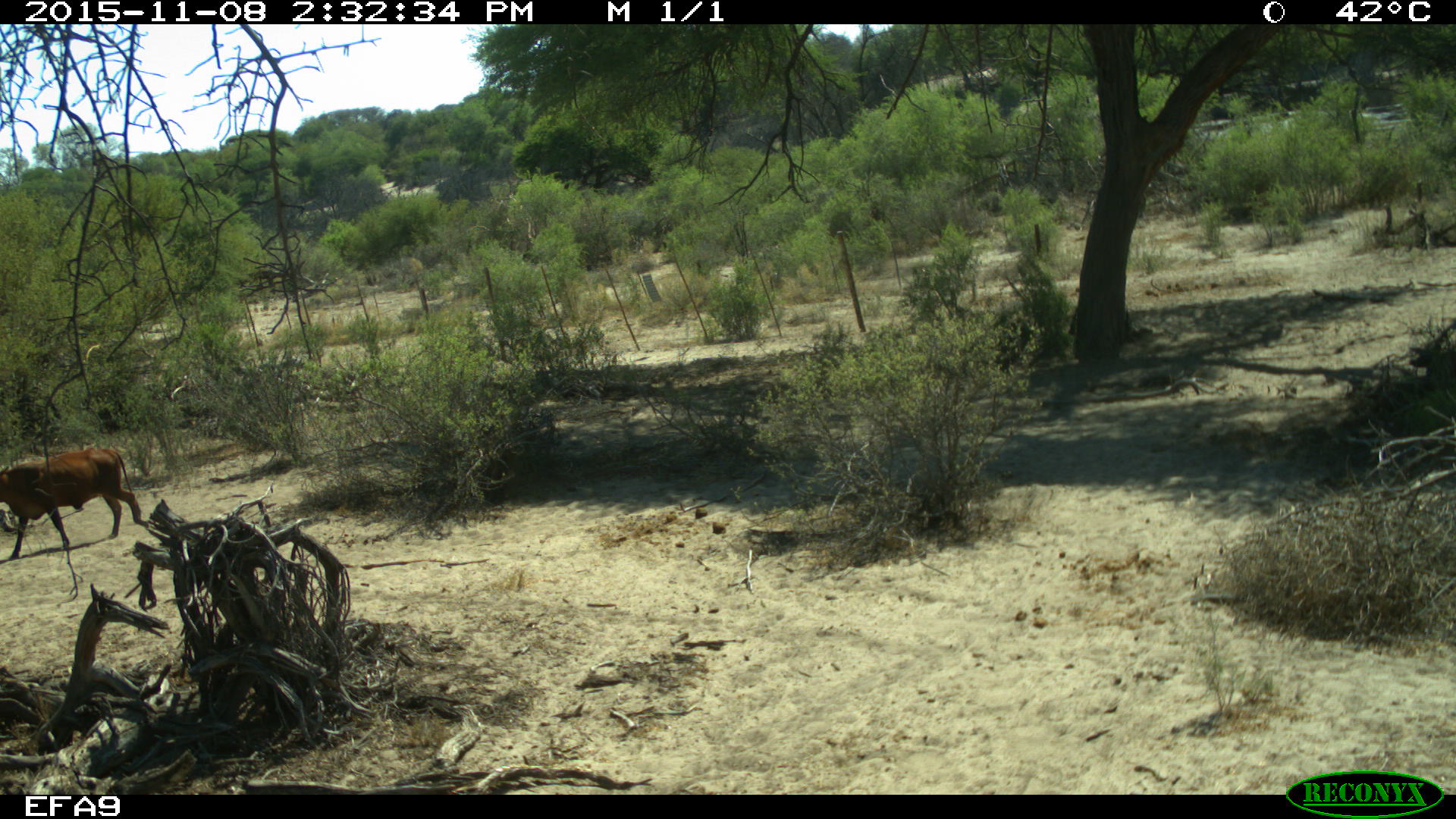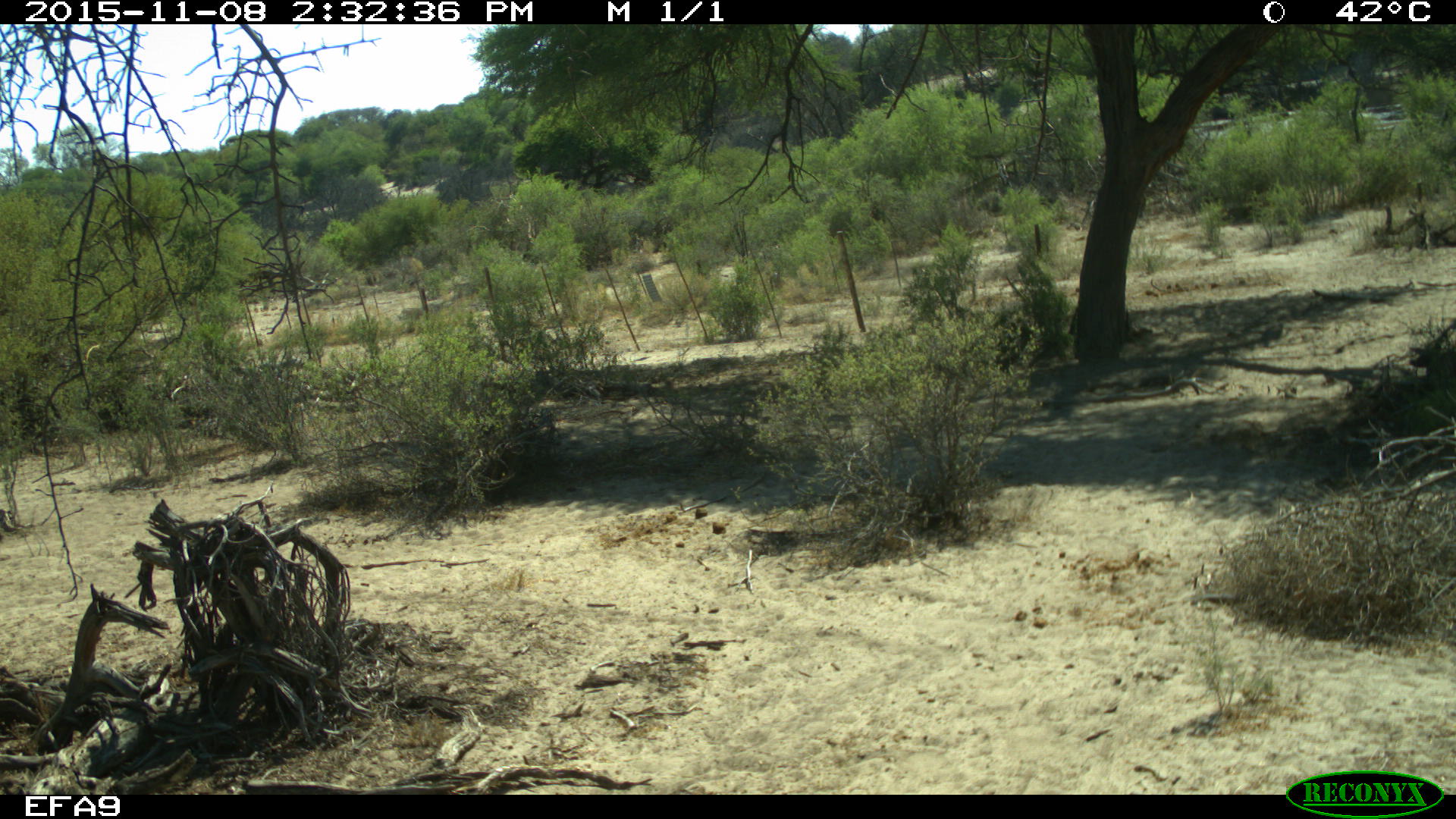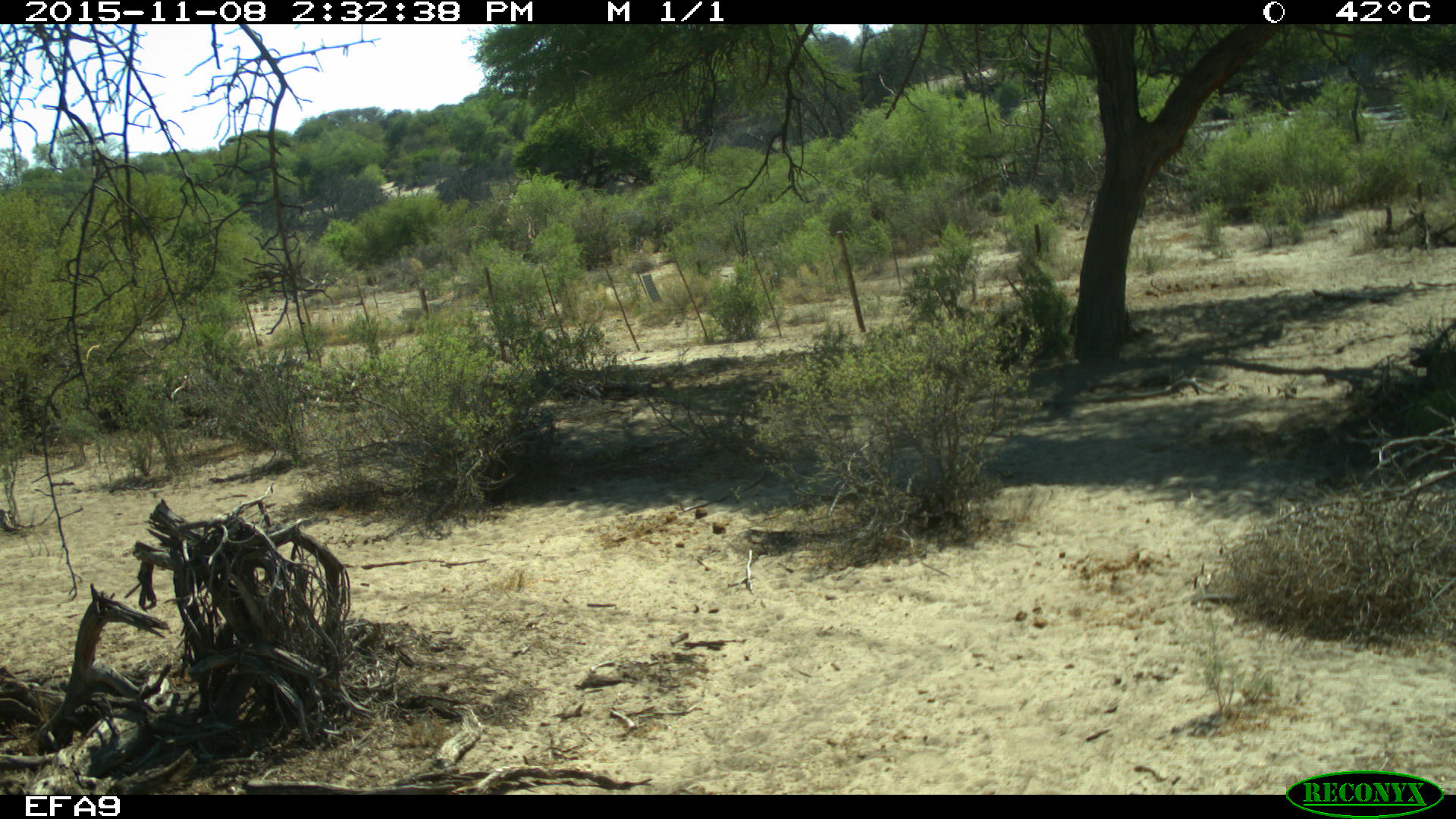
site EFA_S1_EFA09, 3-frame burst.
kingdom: Animalia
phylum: Chordata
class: Mammalia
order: Artiodactyla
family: Bovidae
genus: Bos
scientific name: Bos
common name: cattle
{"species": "cattle (Bos)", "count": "1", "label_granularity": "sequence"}